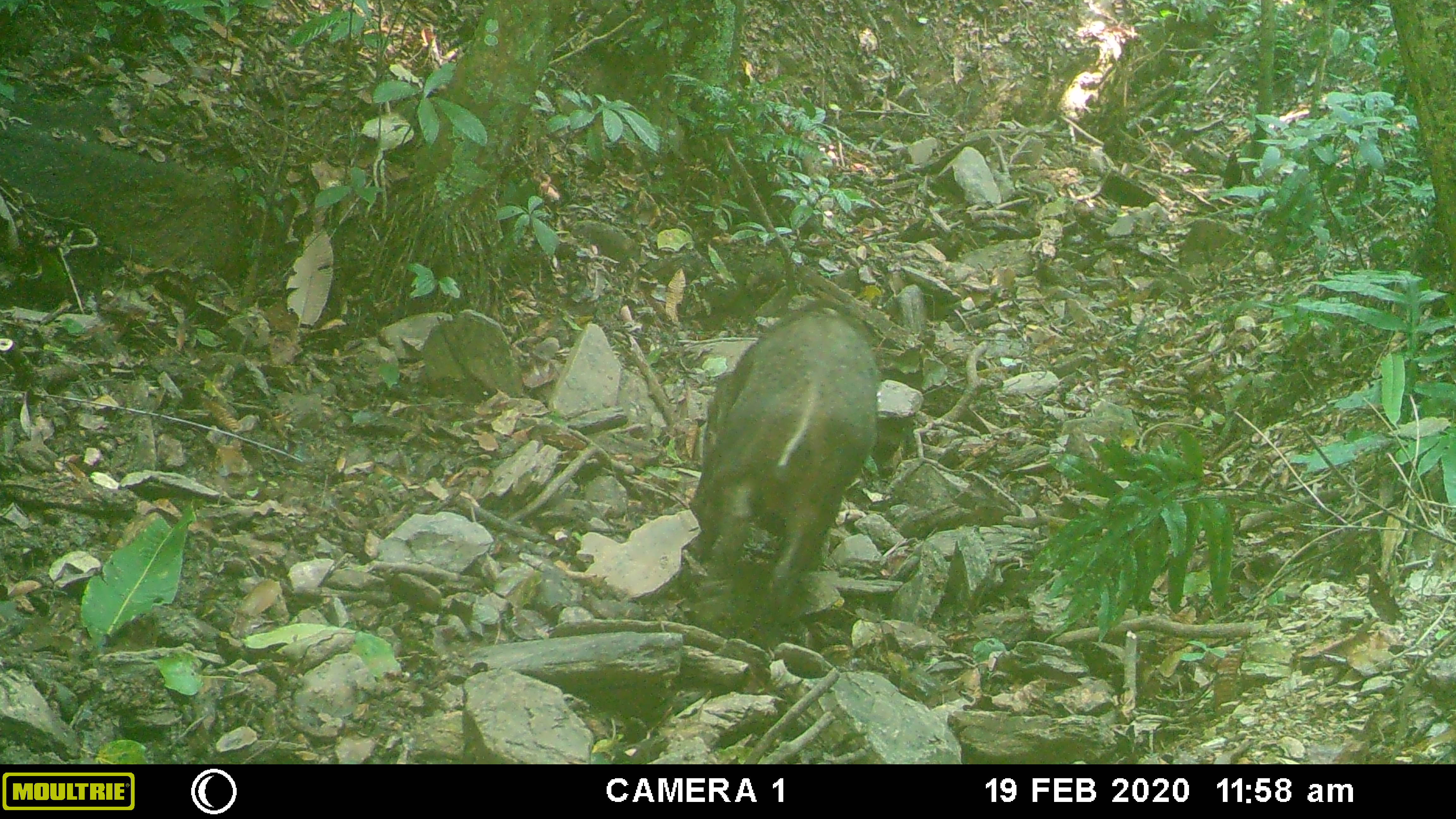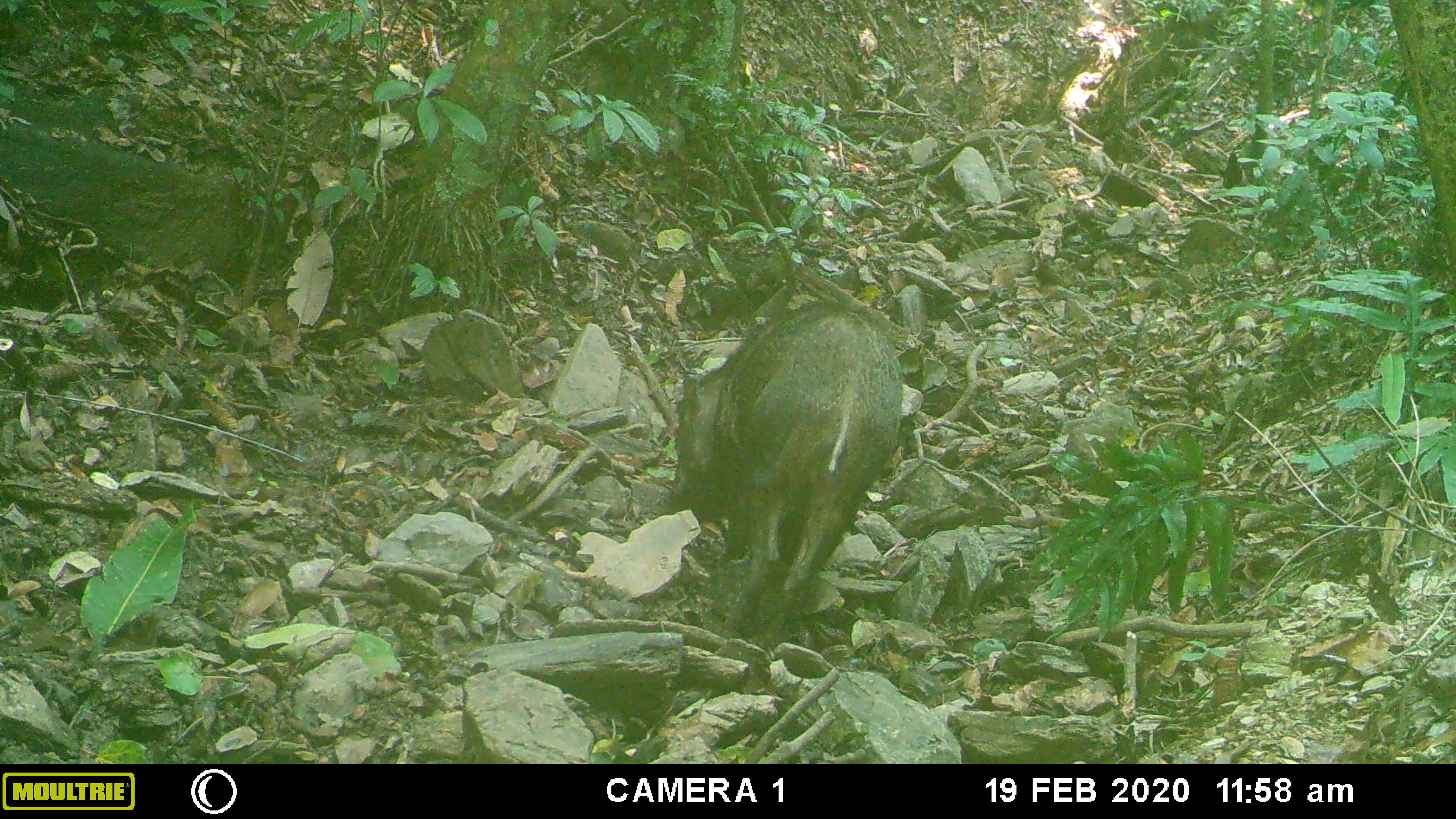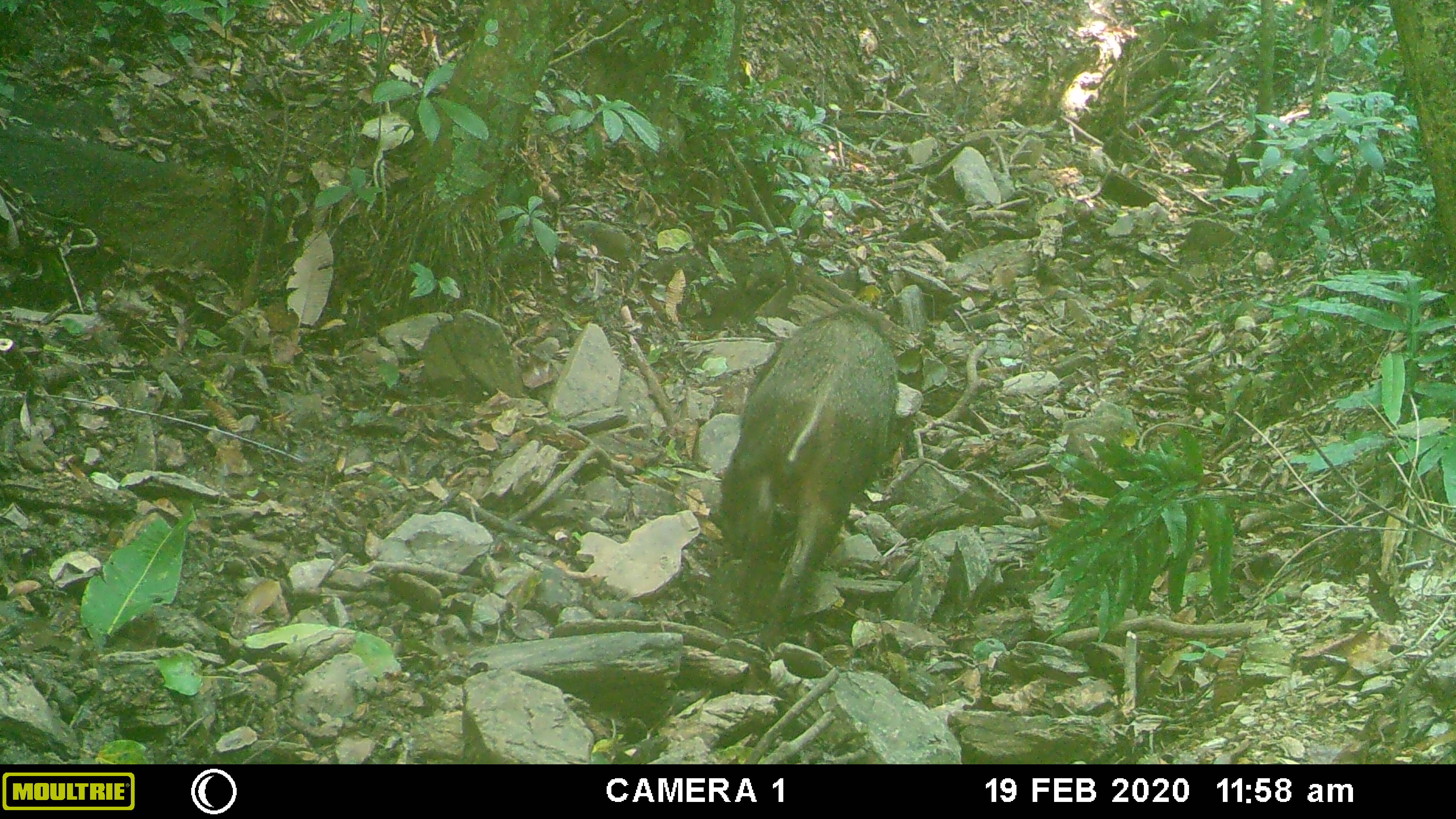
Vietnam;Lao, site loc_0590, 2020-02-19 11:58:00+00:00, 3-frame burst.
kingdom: Animalia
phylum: Chordata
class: Mammalia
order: Artiodactyla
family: Suidae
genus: Sus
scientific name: Sus scrofa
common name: eurasian wild pig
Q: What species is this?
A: Eurasian wild pig (Sus scrofa).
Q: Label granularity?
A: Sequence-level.